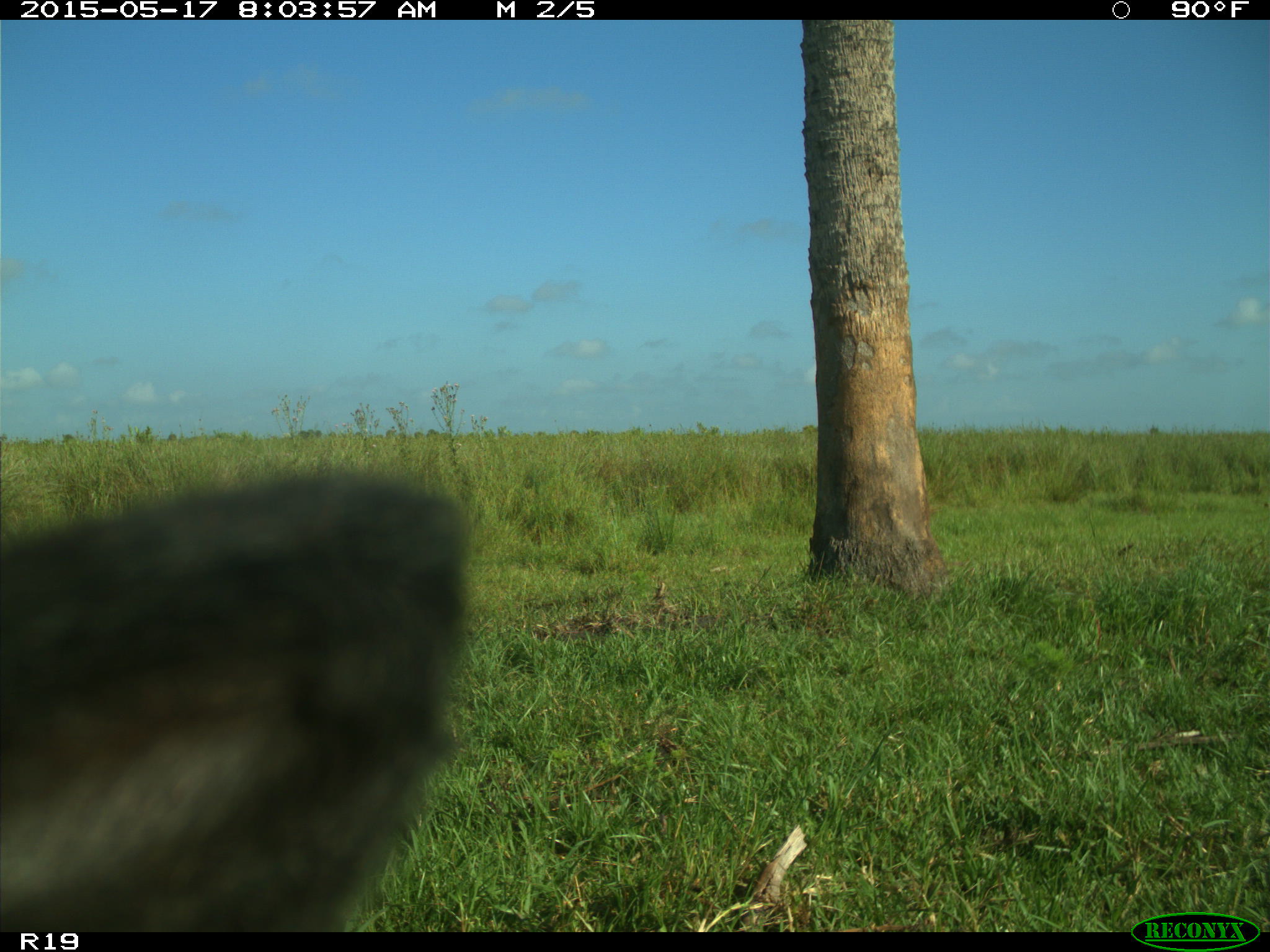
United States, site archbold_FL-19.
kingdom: Animalia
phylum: Chordata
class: Mammalia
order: Artiodactyla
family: Bovidae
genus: Bos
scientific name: Bos taurus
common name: domestic cow